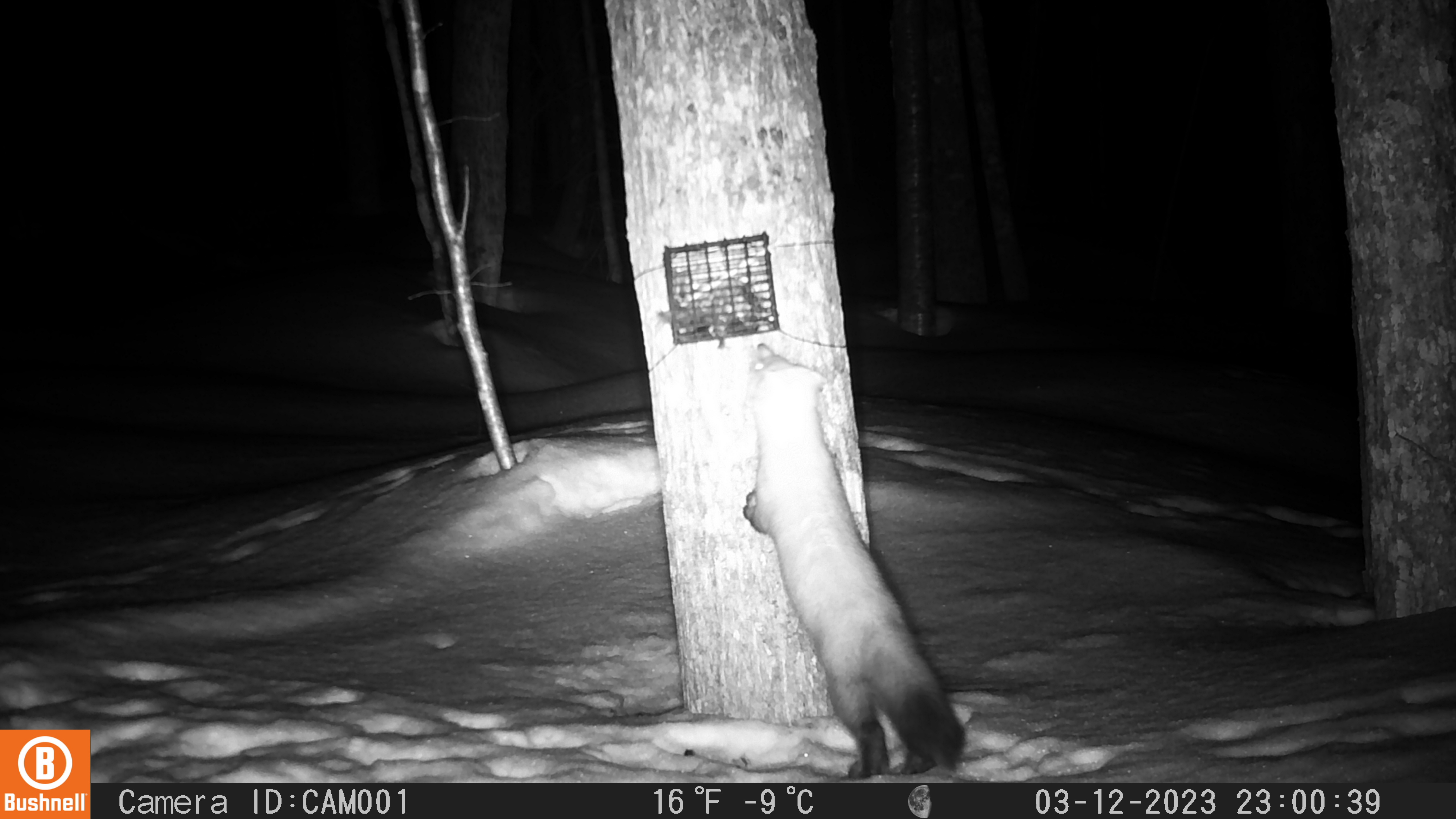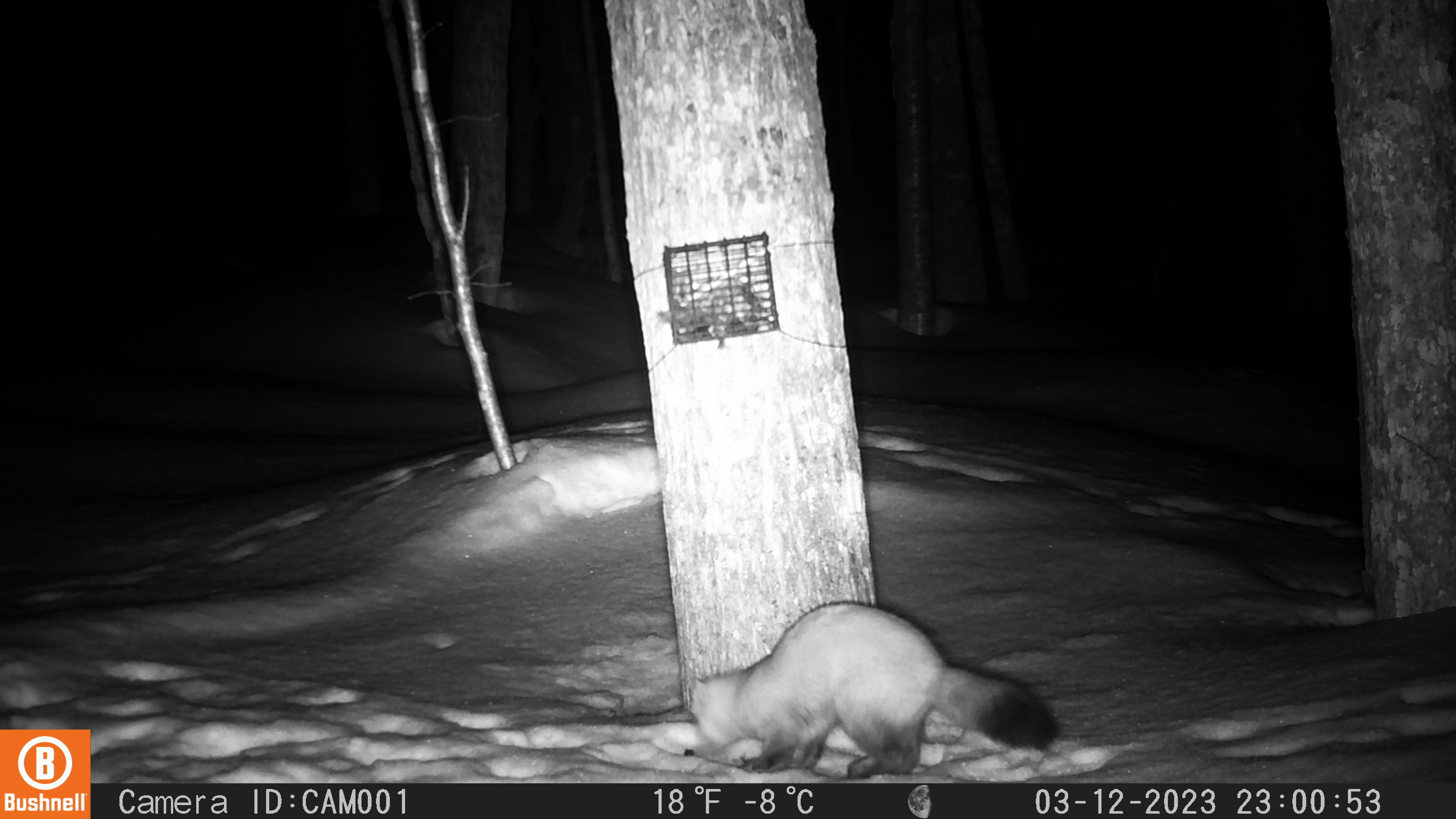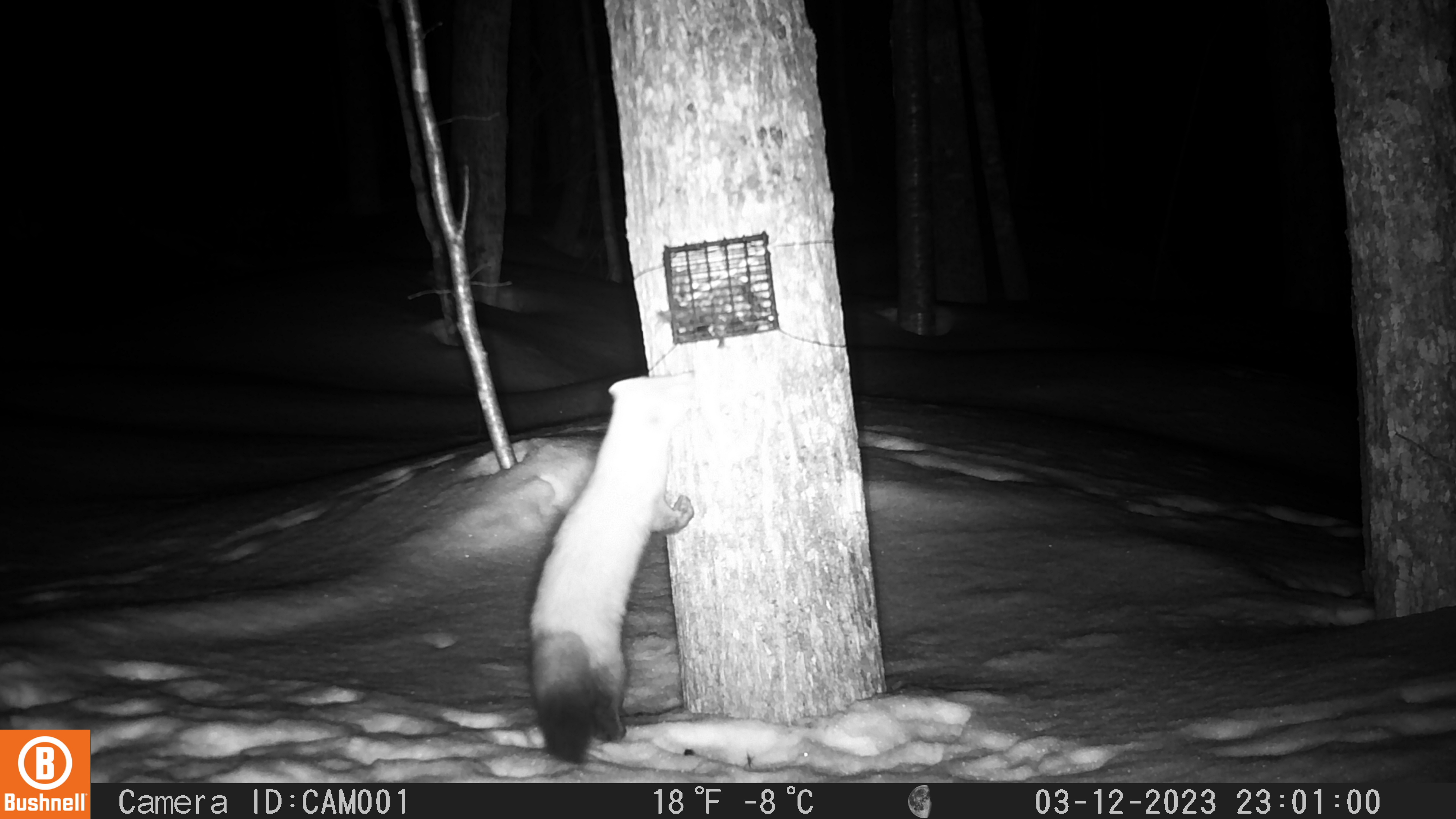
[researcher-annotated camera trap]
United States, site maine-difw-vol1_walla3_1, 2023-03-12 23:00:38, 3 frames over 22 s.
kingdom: Animalia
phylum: Chordata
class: Mammalia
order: Carnivora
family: Mustelidae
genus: Martes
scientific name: Martes americana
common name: american marten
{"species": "american marten (Martes americana)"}